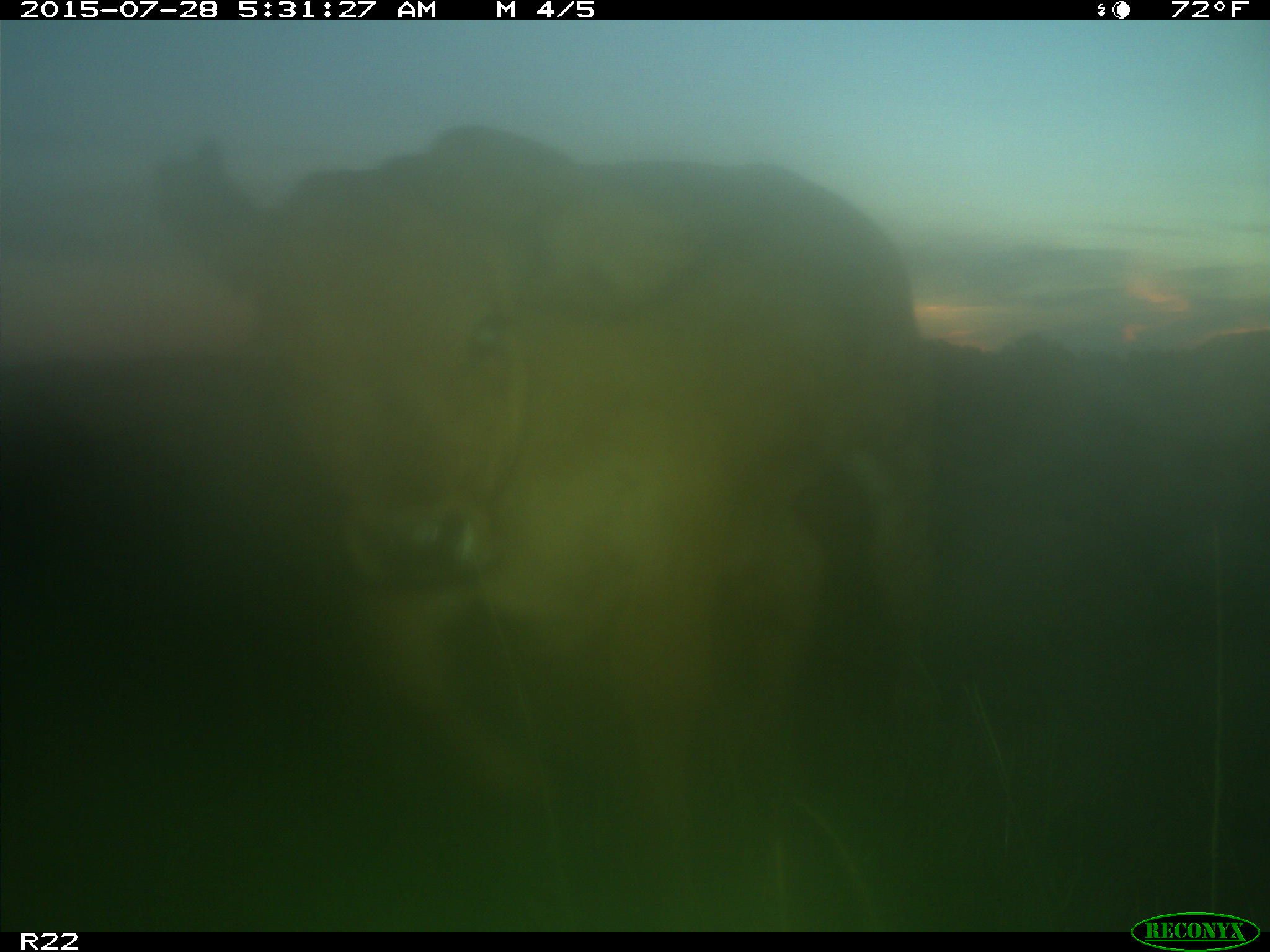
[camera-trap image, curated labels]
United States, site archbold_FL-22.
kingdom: Animalia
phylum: Chordata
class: Mammalia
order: Artiodactyla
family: Bovidae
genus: Bos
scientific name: Bos taurus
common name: domestic cow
Bos taurus (domestic cow).